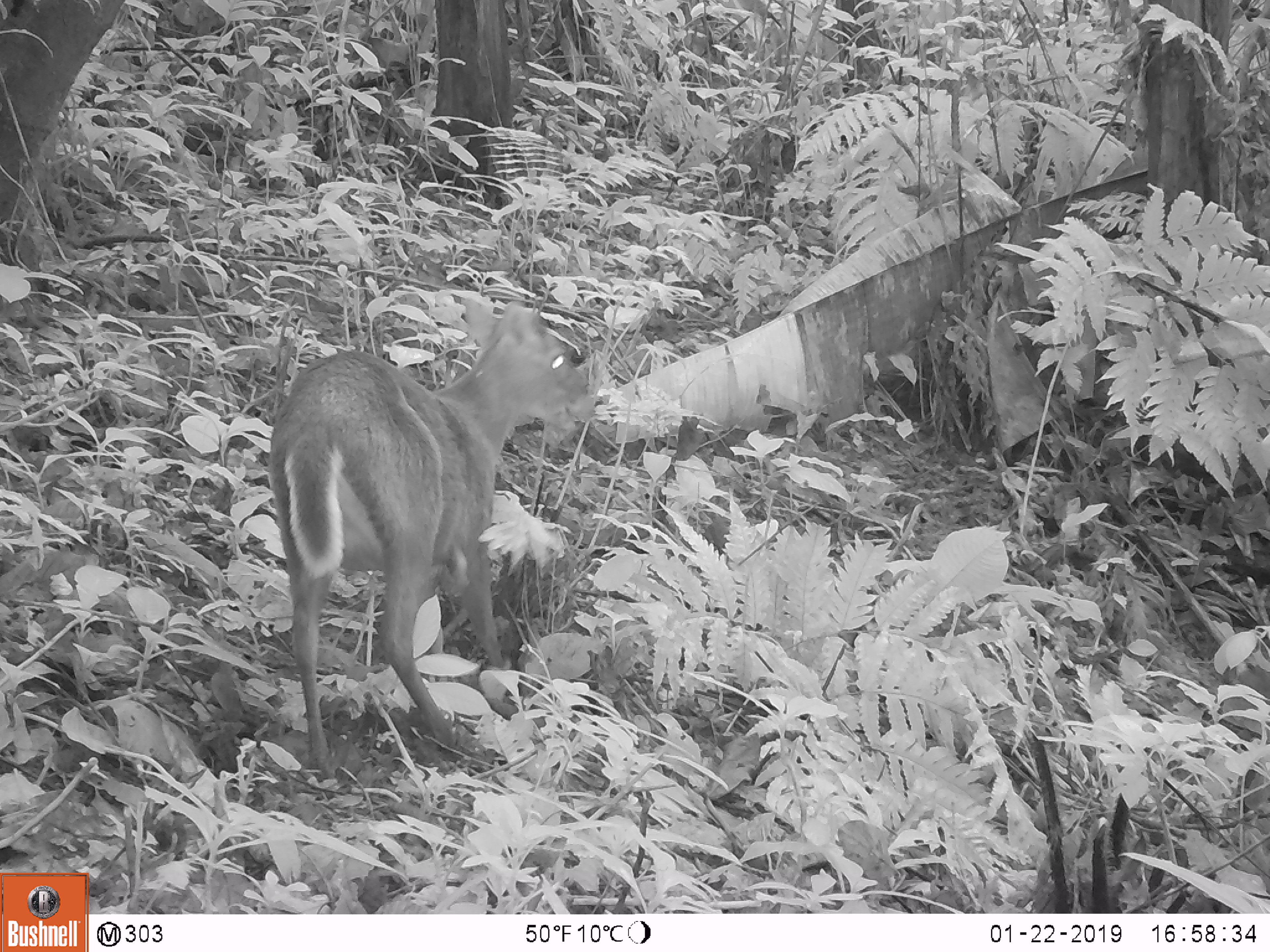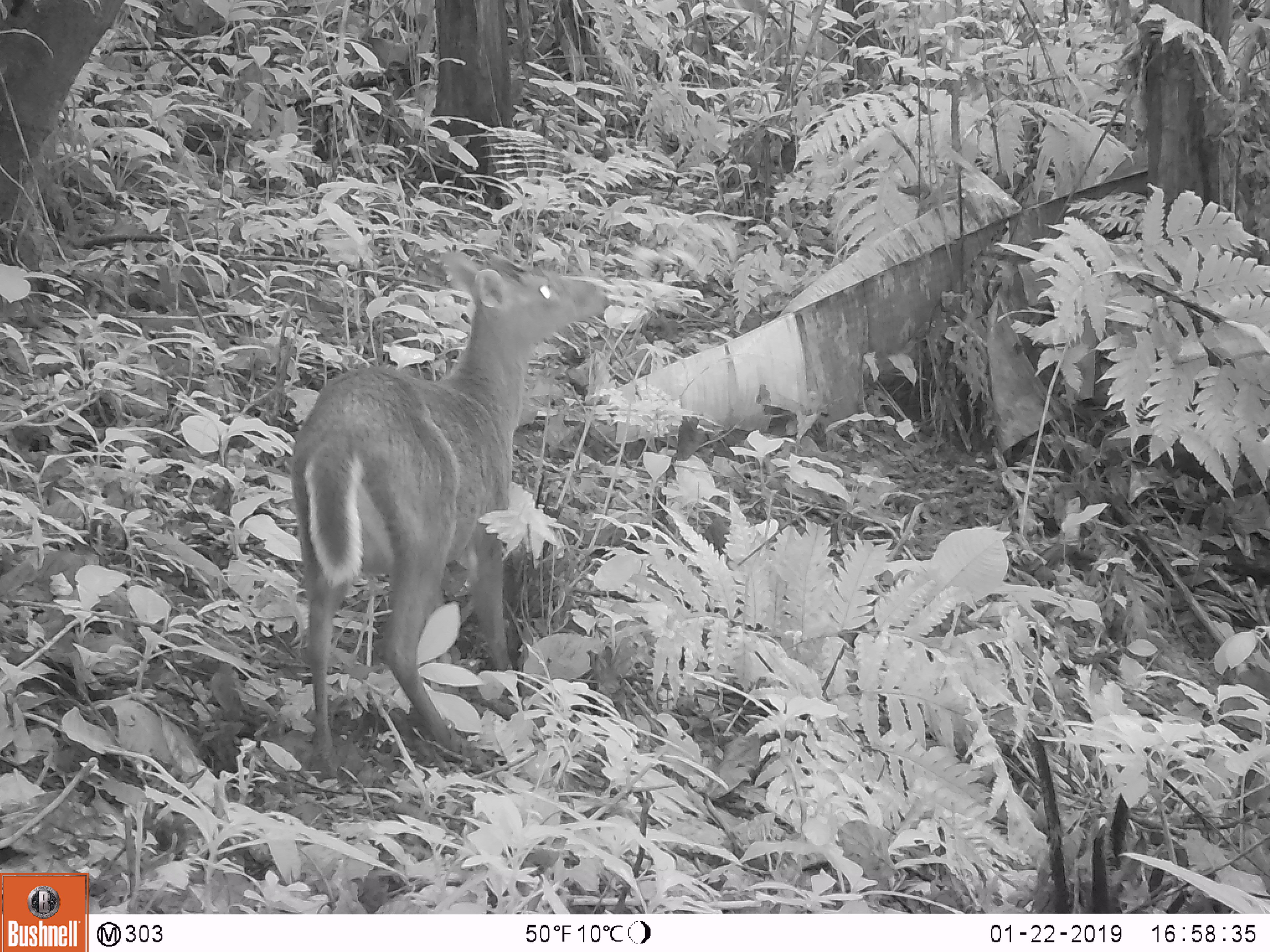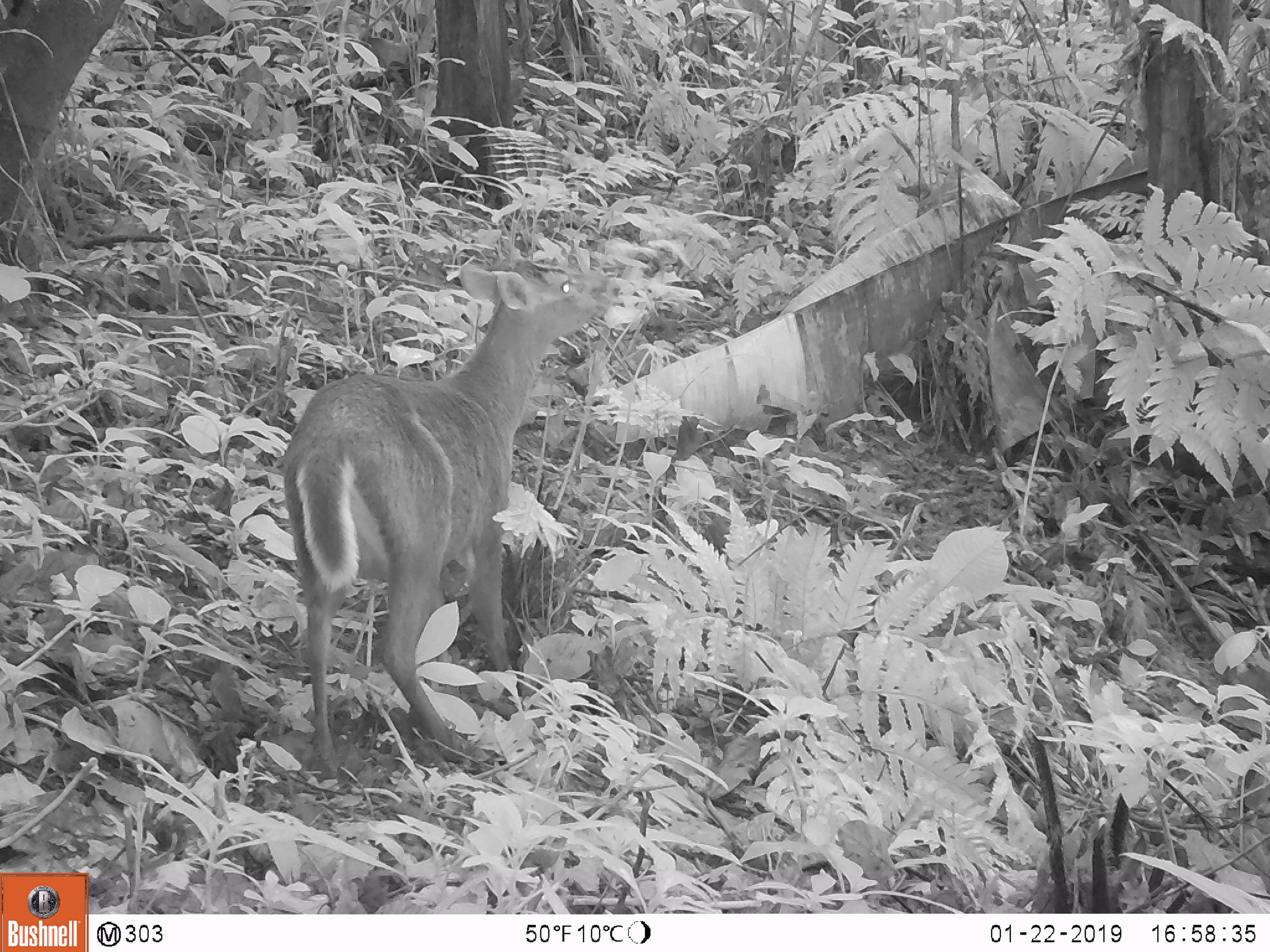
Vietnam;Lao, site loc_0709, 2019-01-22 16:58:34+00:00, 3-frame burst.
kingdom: Animalia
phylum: Chordata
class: Mammalia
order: Artiodactyla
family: Cervidae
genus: Muntiacus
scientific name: Muntiacus rooseveltorum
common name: roosevelt's muntjac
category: roosevelts muntjac group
Roosevelts muntjac group (roosevelt's muntjac) (Muntiacus rooseveltorum). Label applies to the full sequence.